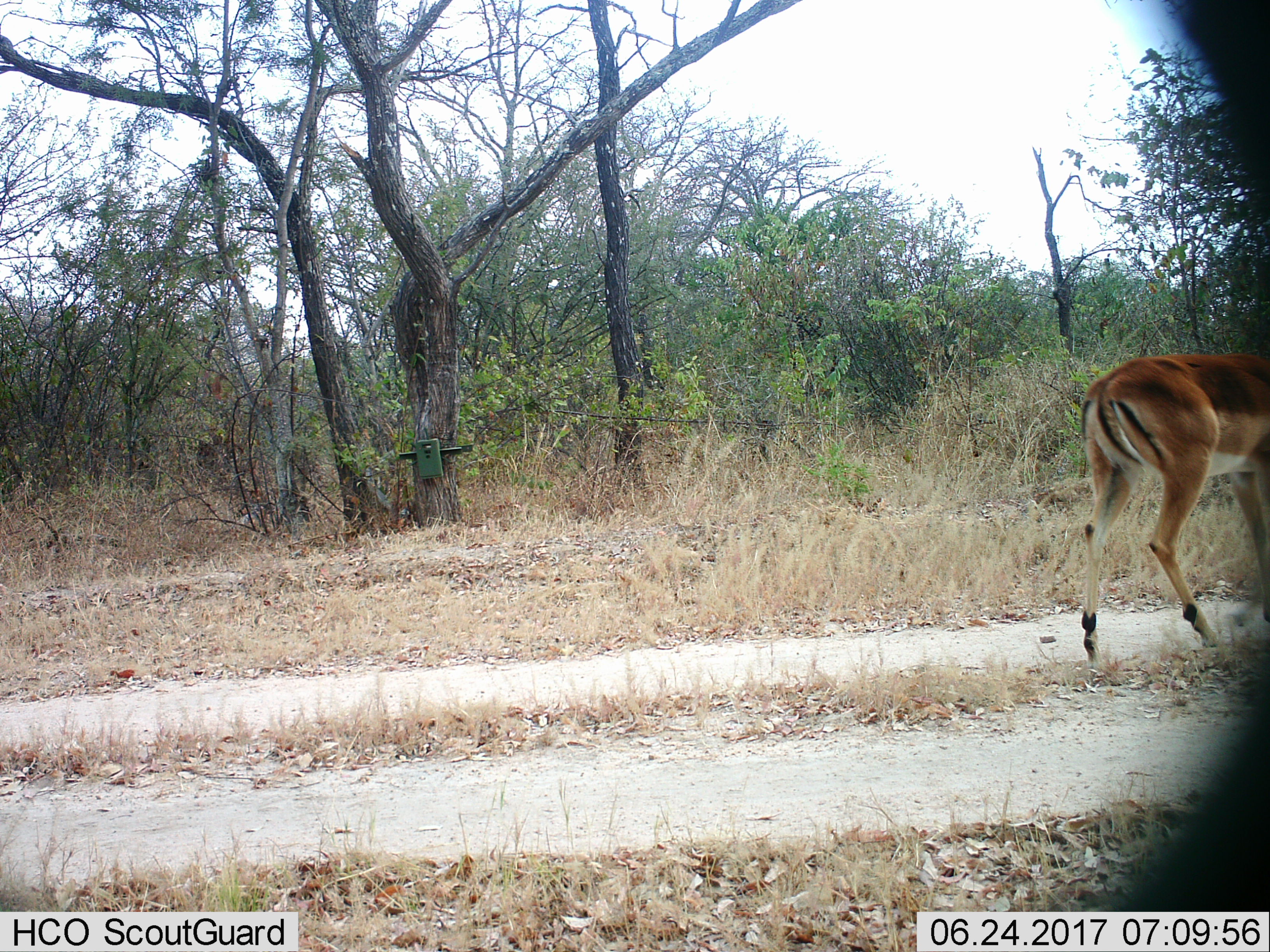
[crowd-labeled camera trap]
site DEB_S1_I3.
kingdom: Animalia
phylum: Chordata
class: Mammalia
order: Artiodactyla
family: Bovidae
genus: Aepyceros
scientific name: Aepyceros melampus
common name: impala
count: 1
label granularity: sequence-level